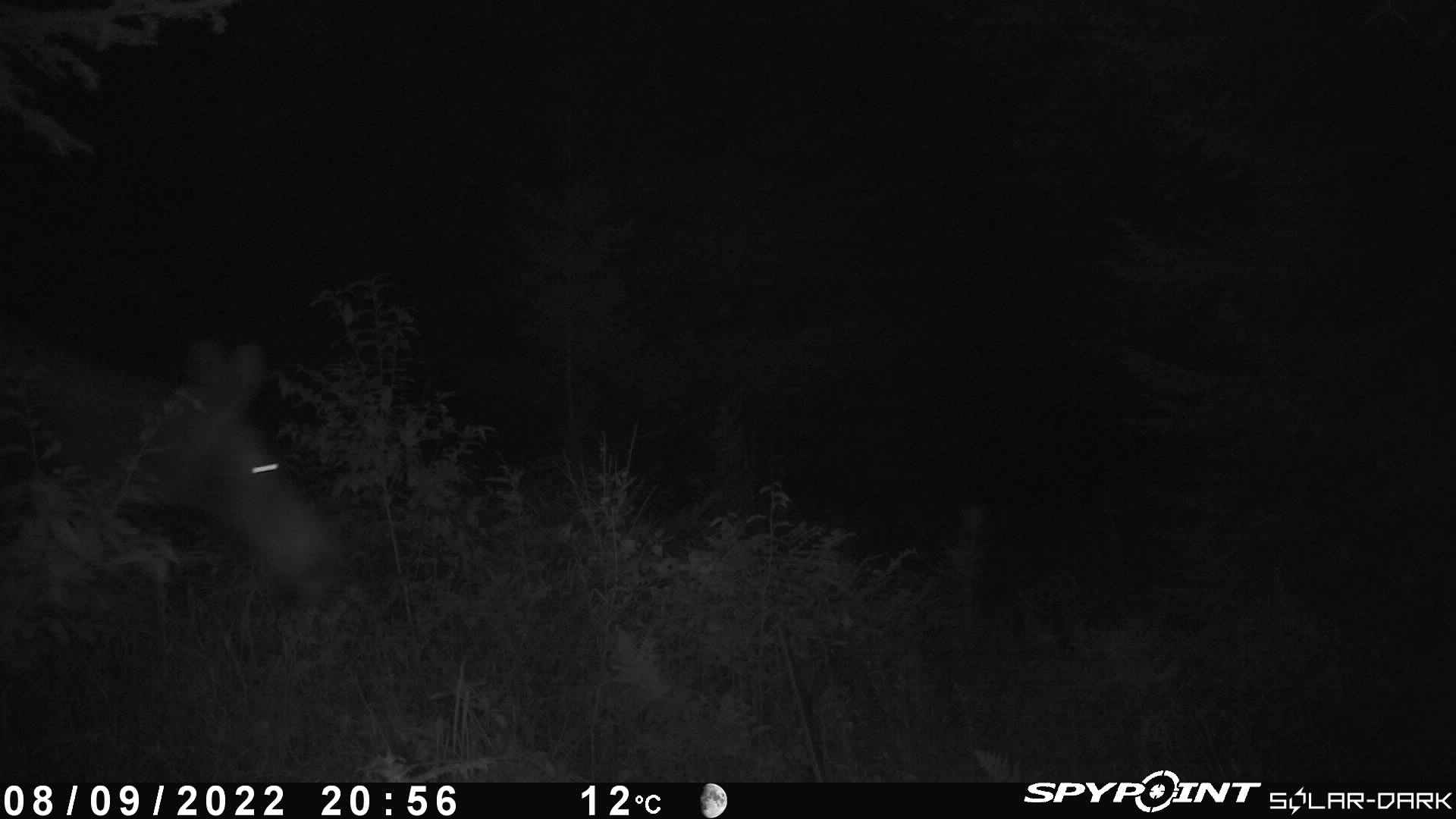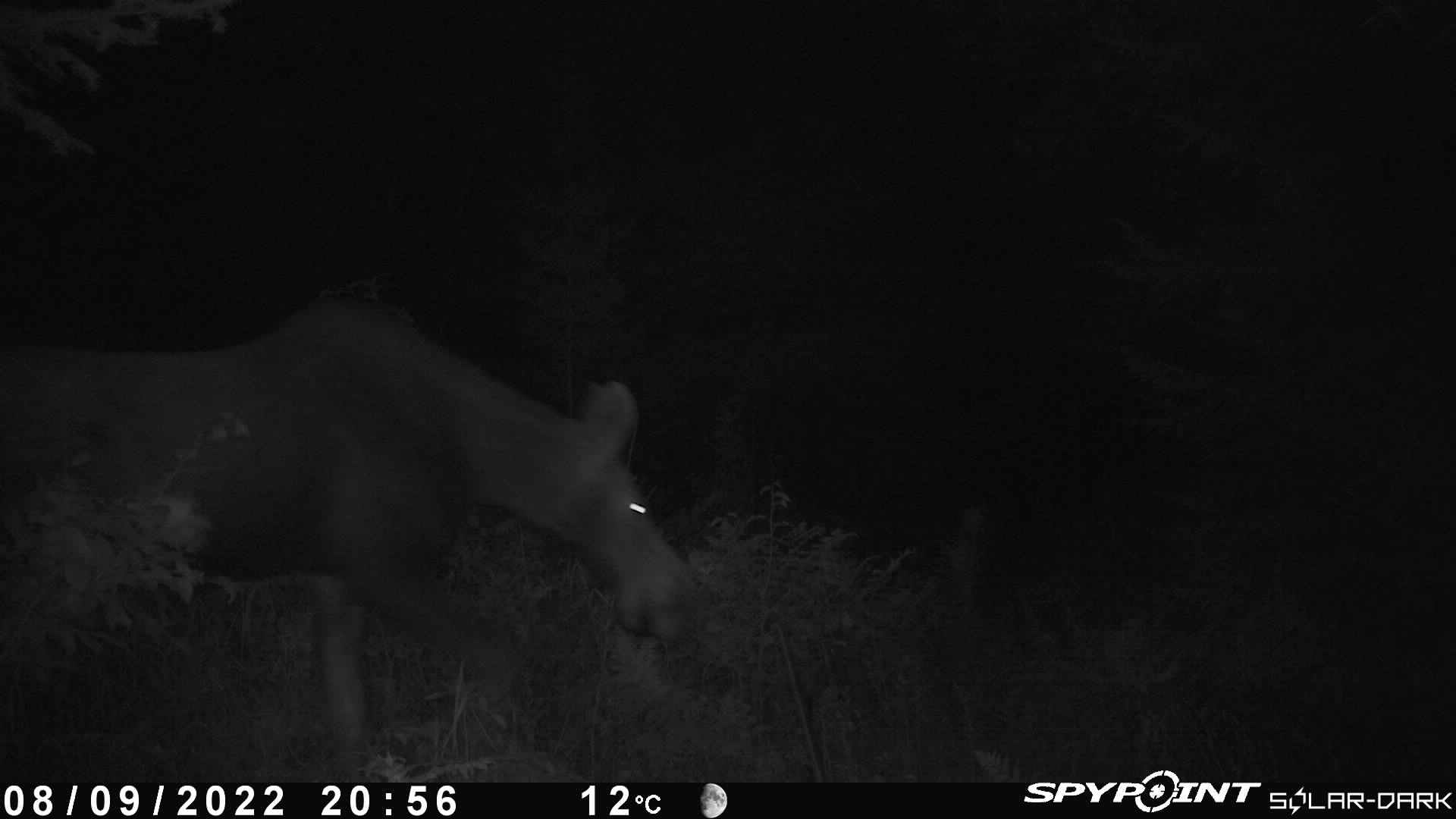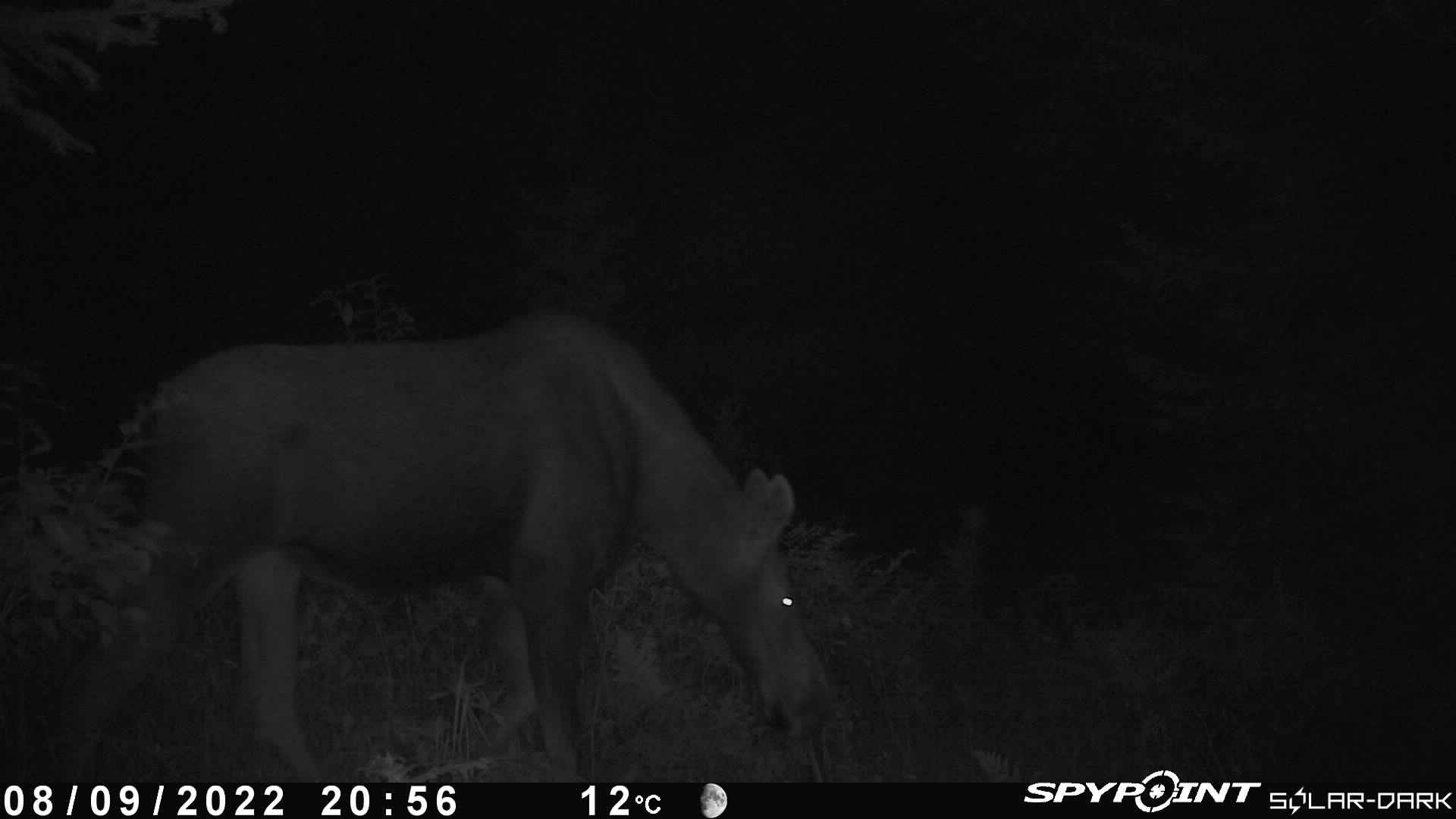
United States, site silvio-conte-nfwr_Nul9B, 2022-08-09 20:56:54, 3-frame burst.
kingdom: Animalia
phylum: Chordata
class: Mammalia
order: Artiodactyla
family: Cervidae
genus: Alces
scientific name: Alces alces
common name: moose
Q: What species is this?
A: Moose (Alces alces).